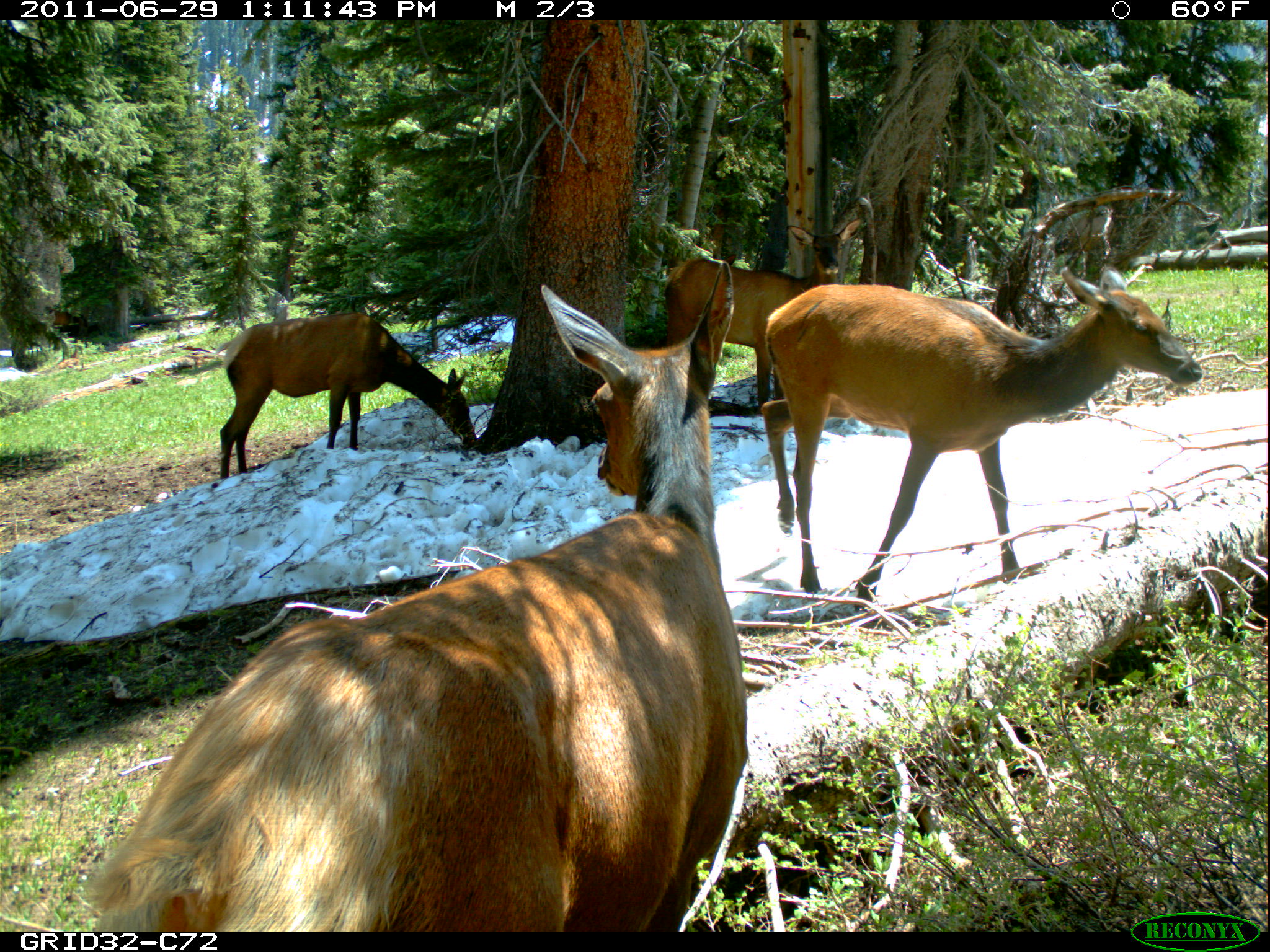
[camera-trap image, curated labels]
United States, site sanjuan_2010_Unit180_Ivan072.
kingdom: Animalia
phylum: Chordata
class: Mammalia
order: Artiodactyla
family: Cervidae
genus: Cervus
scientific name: Cervus elaphus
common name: red deer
Cervus elaphus (red deer).